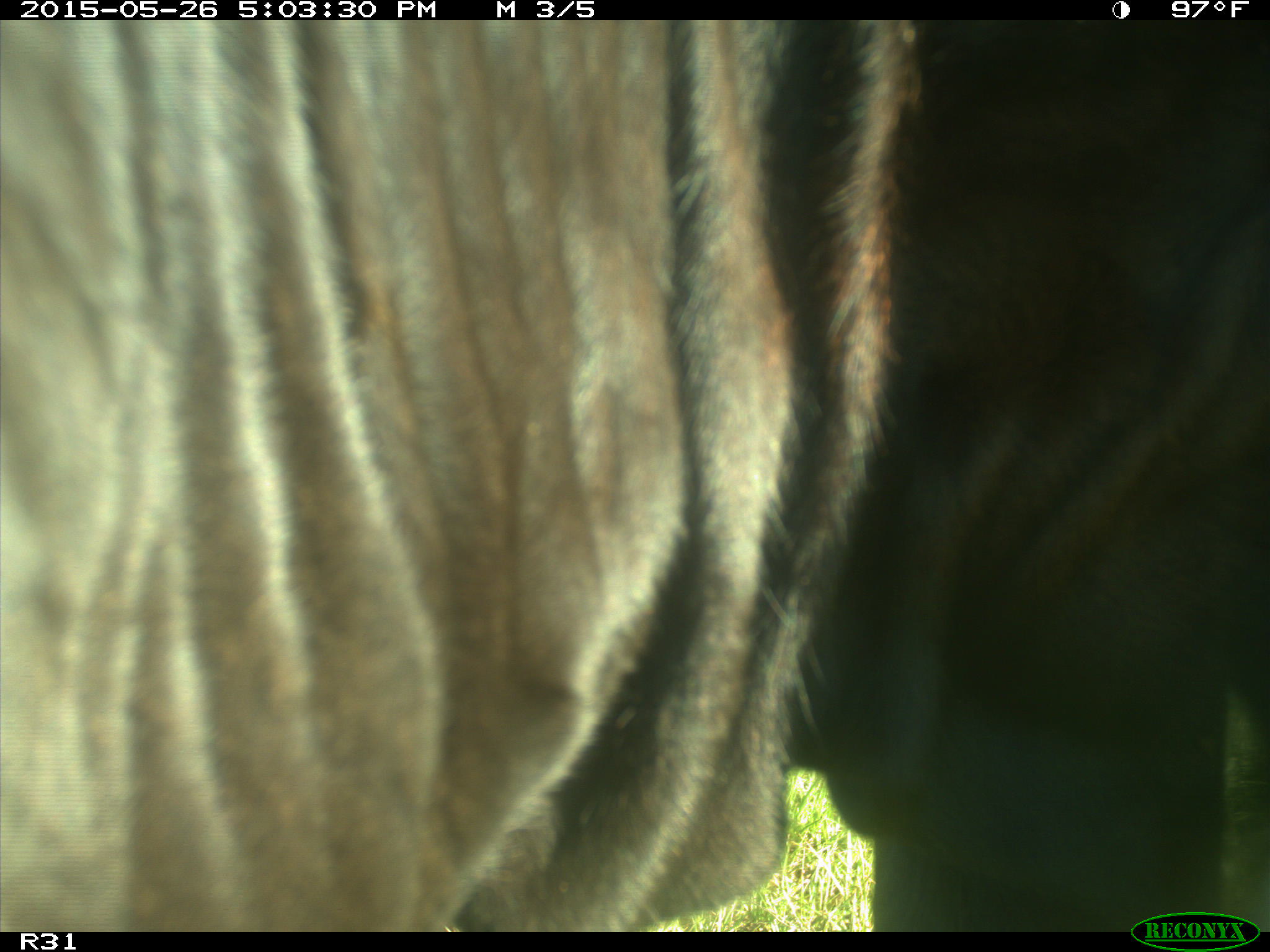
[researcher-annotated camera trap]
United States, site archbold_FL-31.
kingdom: Animalia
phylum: Chordata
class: Mammalia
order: Artiodactyla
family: Bovidae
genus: Bos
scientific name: Bos taurus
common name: domestic cow